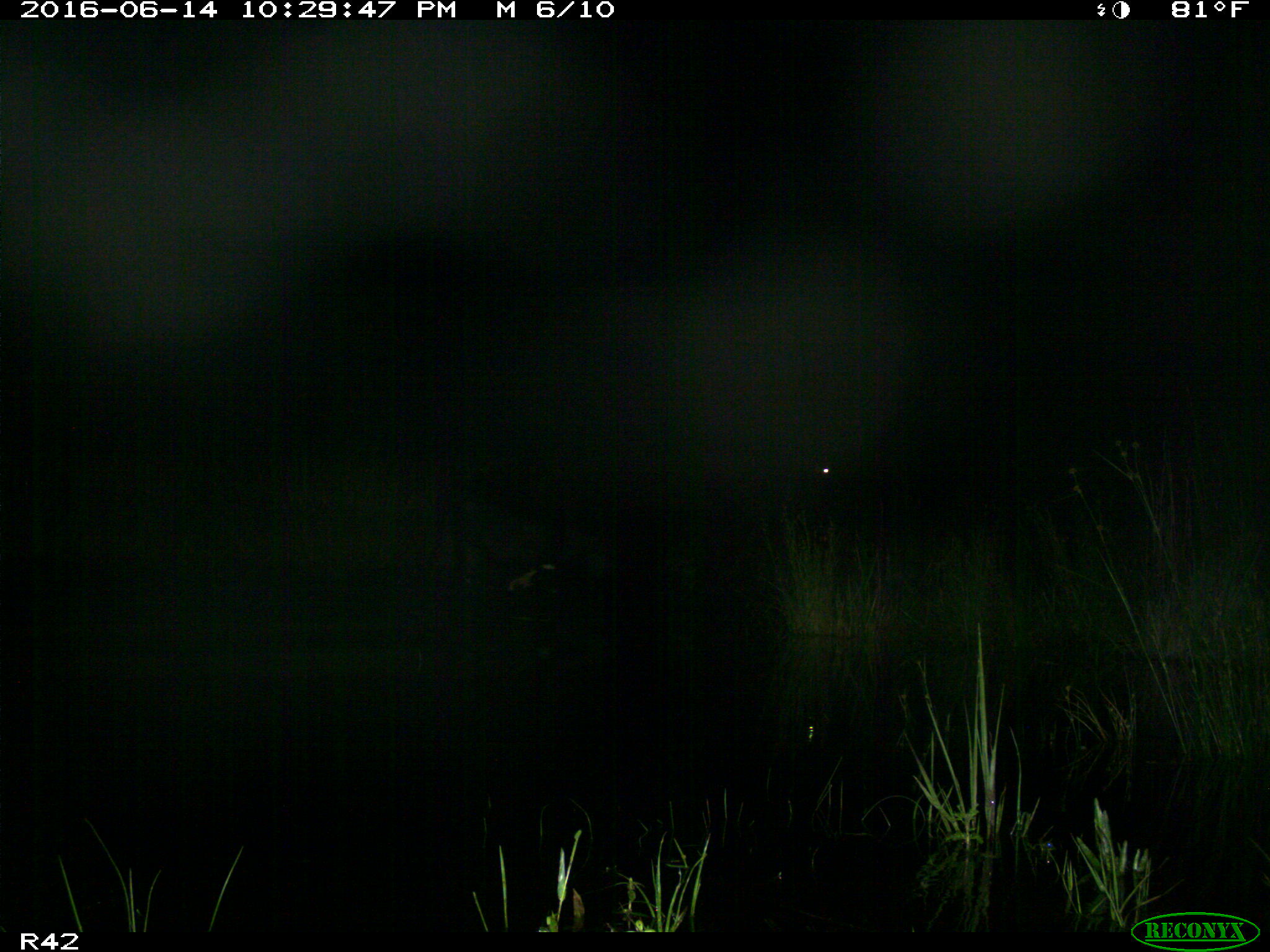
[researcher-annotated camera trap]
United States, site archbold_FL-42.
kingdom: Animalia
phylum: Chordata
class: Mammalia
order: Artiodactyla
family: Bovidae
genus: Bos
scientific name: Bos taurus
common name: domestic cow